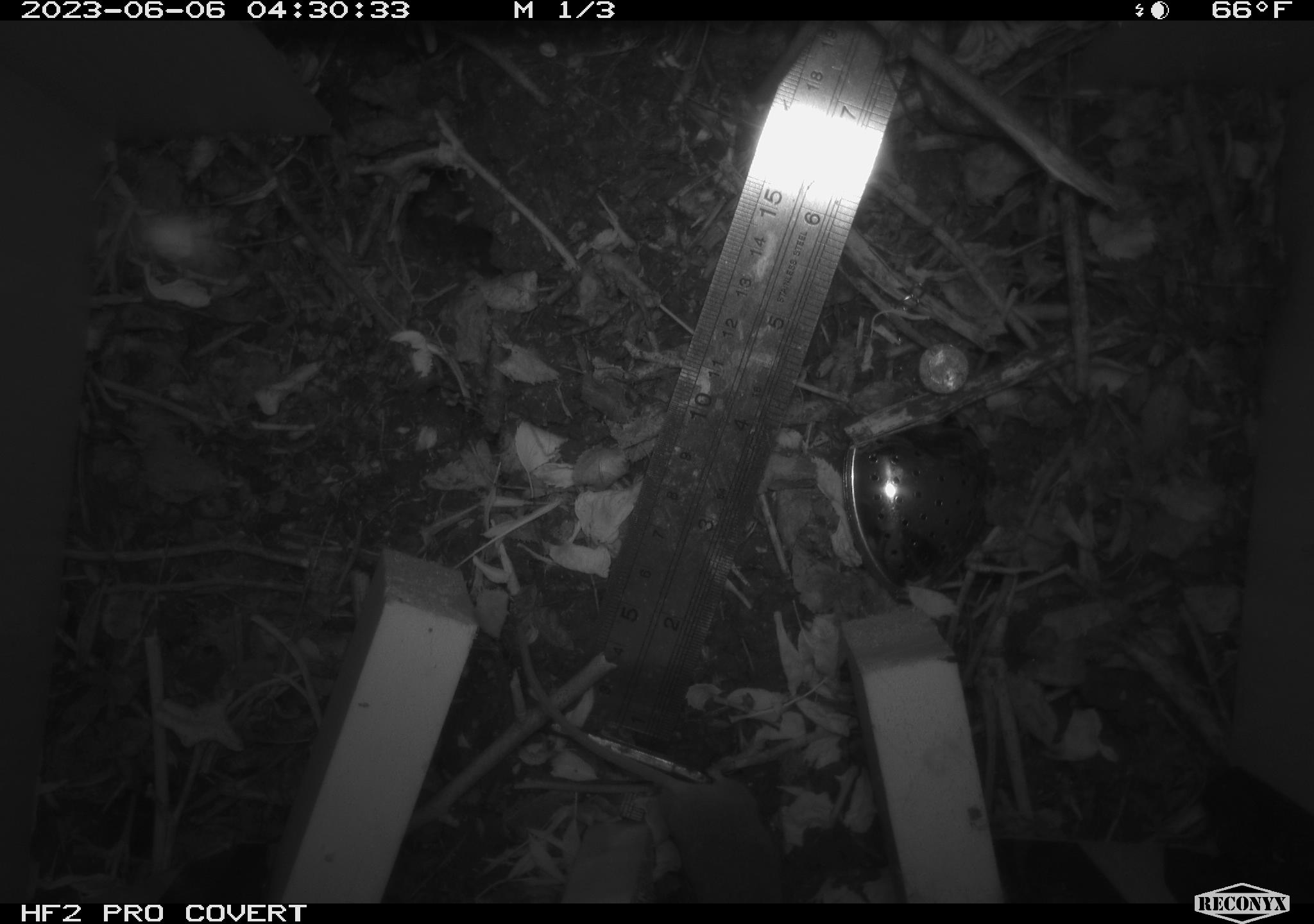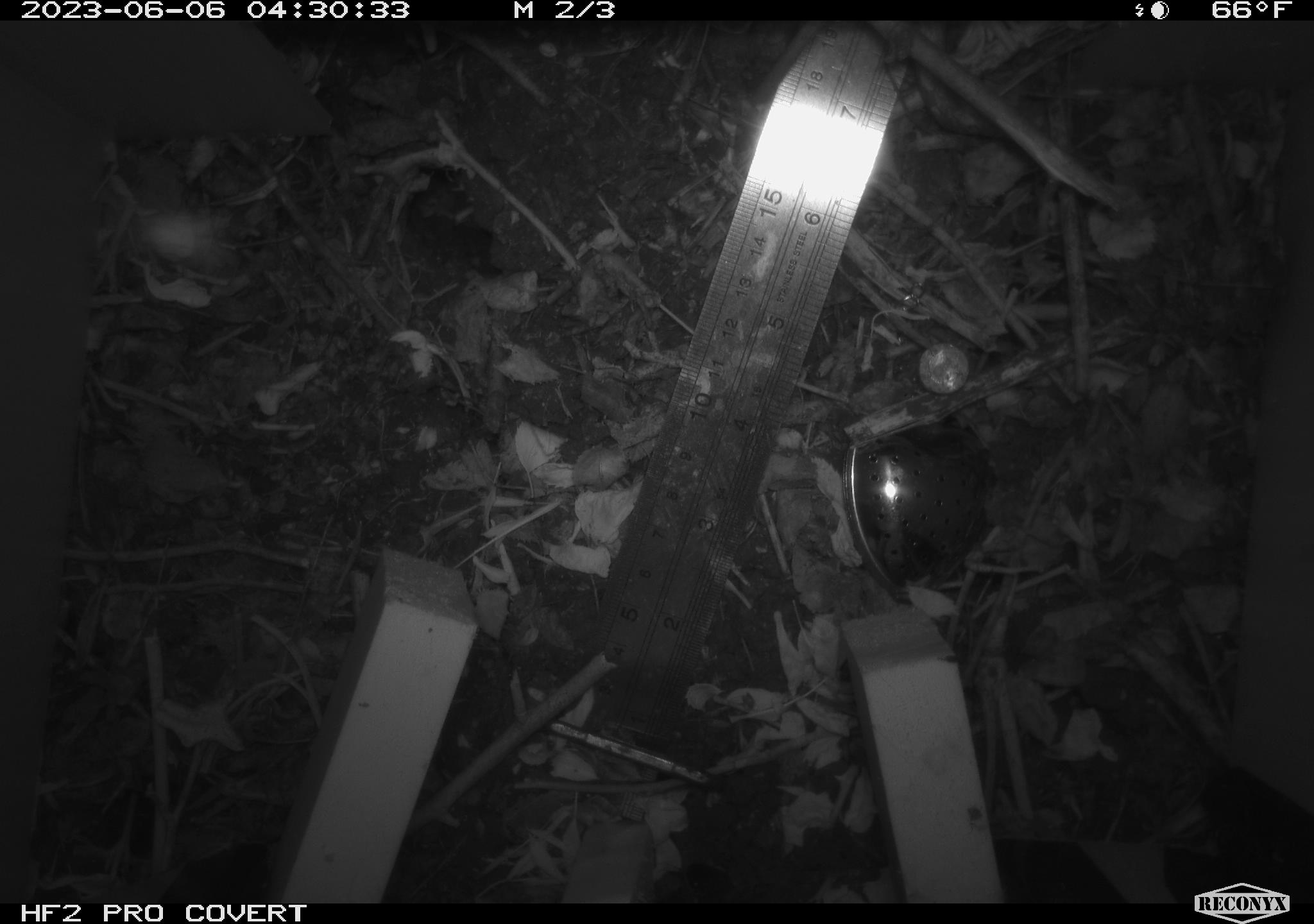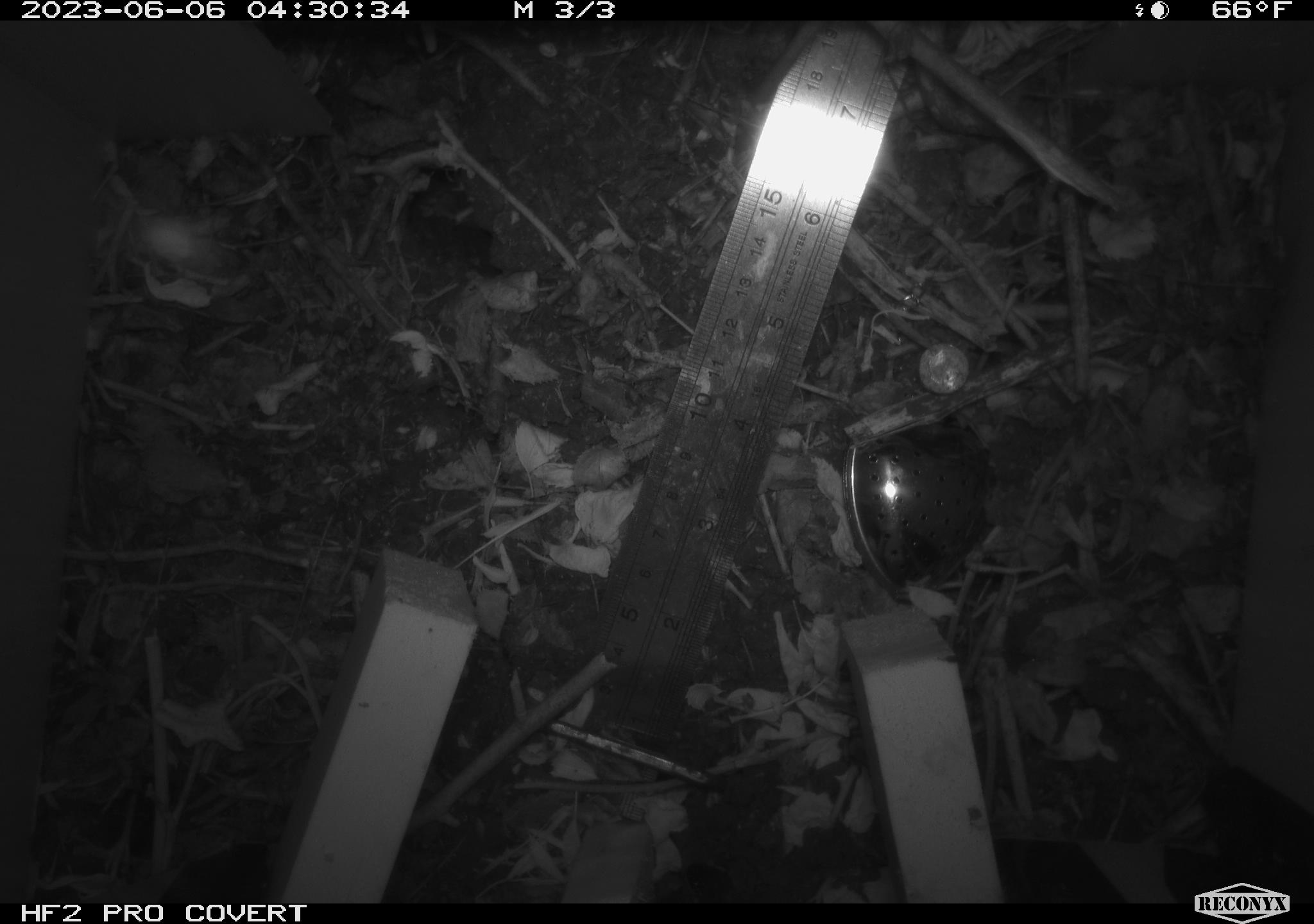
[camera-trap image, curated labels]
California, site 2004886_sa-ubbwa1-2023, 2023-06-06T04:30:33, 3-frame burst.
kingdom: Animalia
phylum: Chordata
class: Mammalia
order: Rodentia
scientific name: Rodentia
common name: rodent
Rodent (Rodentia).